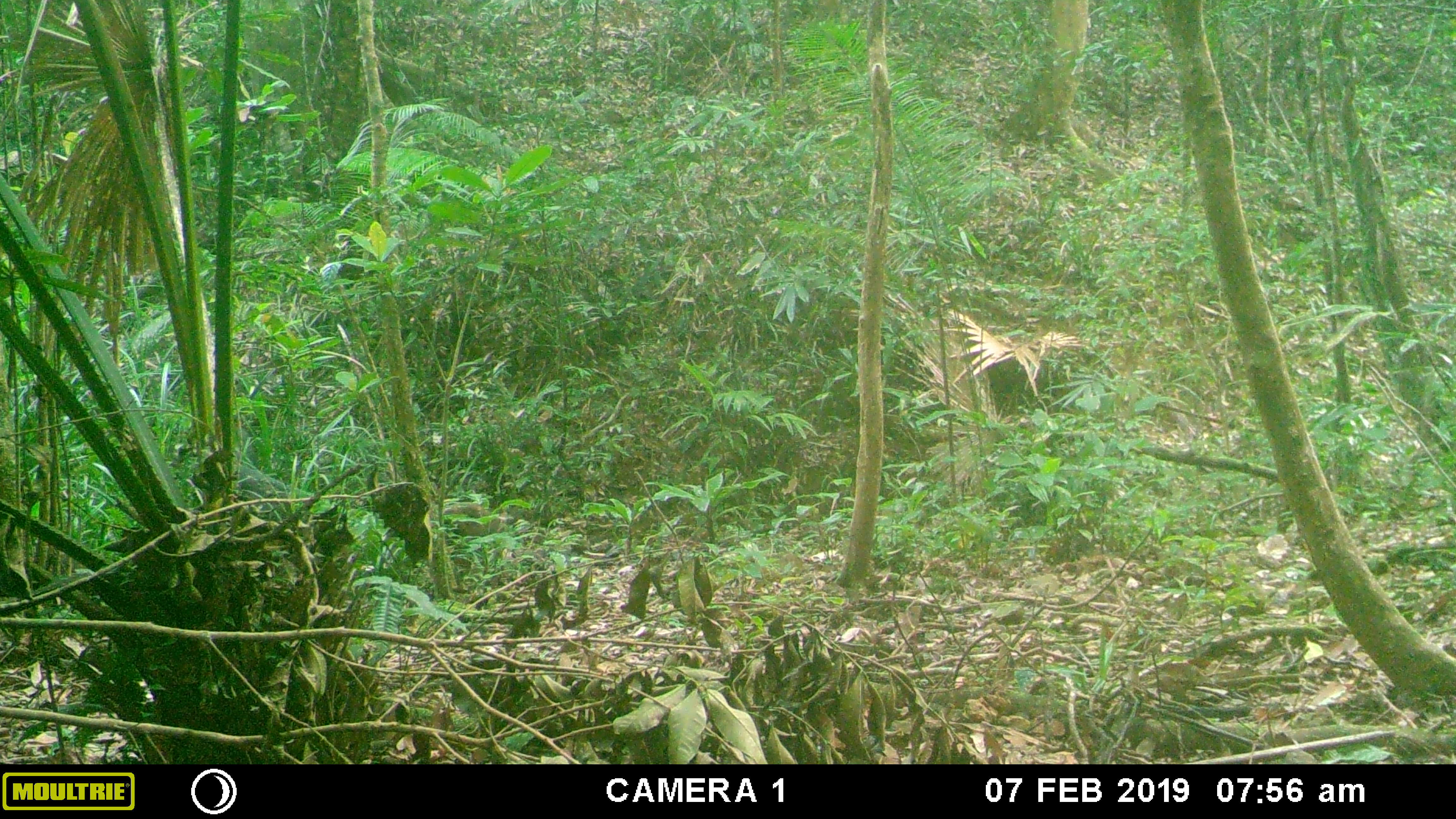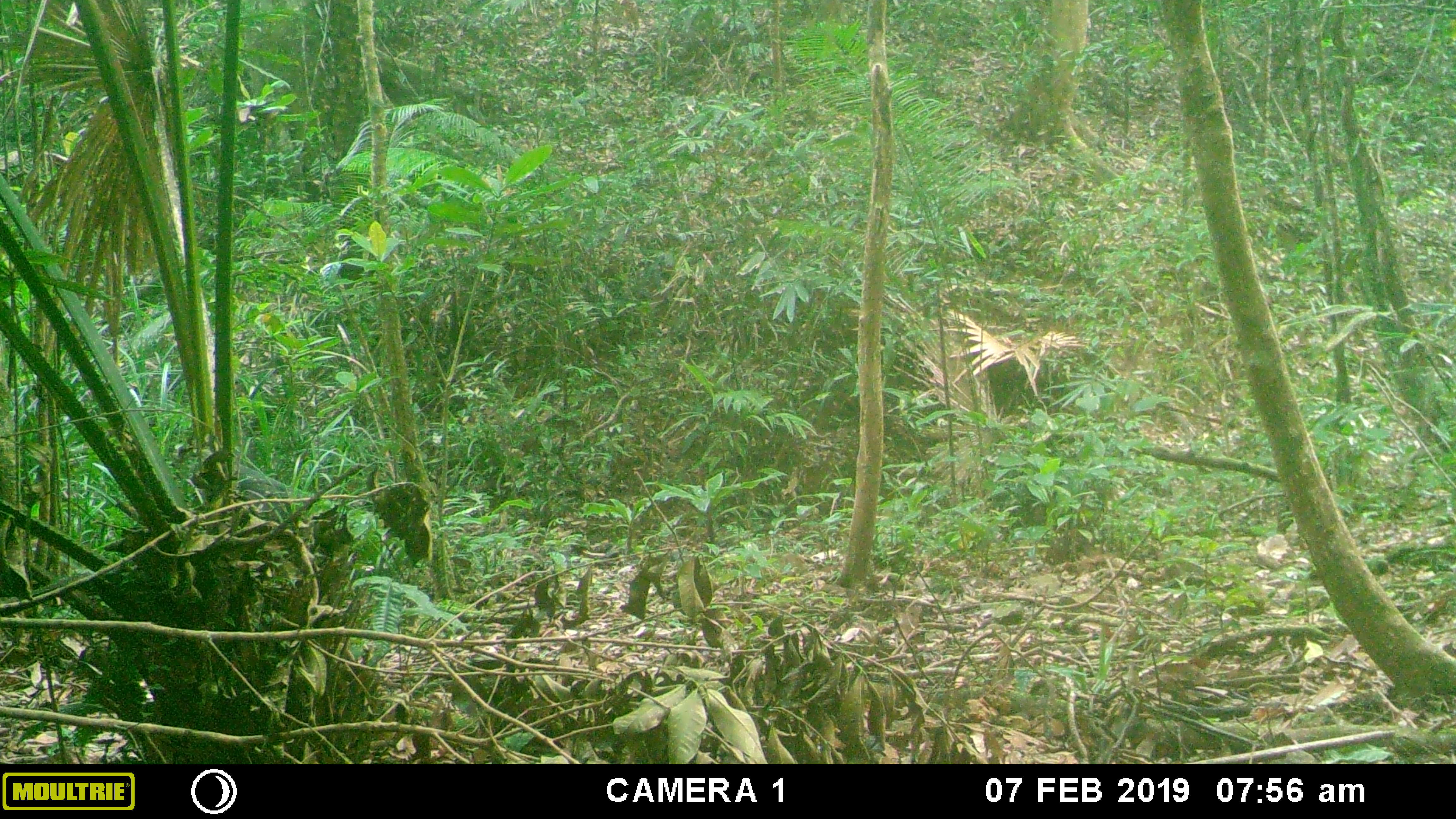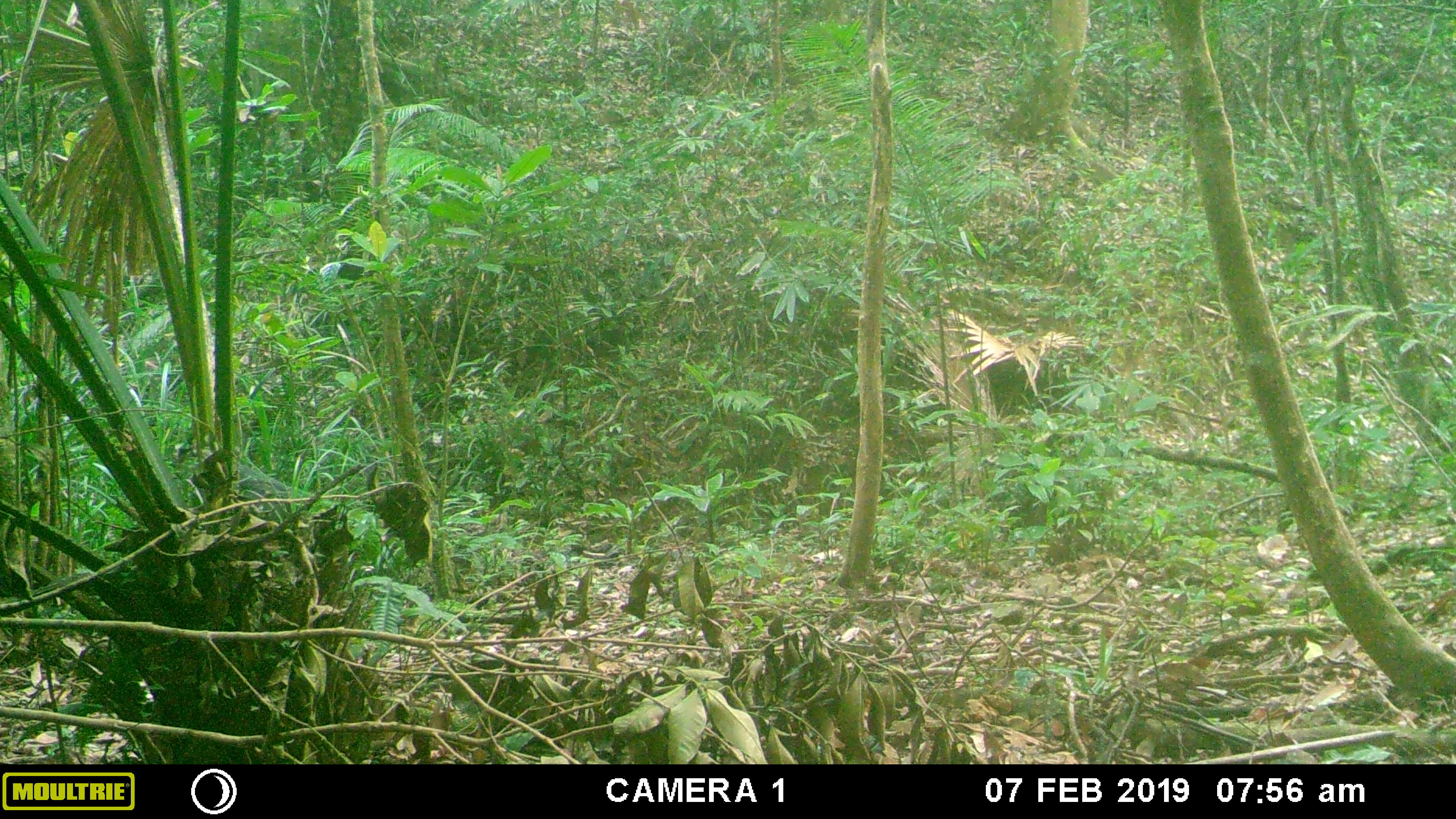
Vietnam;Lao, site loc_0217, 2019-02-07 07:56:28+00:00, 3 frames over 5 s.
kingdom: Animalia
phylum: Chordata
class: Mammalia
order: Artiodactyla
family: Suidae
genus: Sus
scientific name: Sus scrofa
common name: eurasian wild pig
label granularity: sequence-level